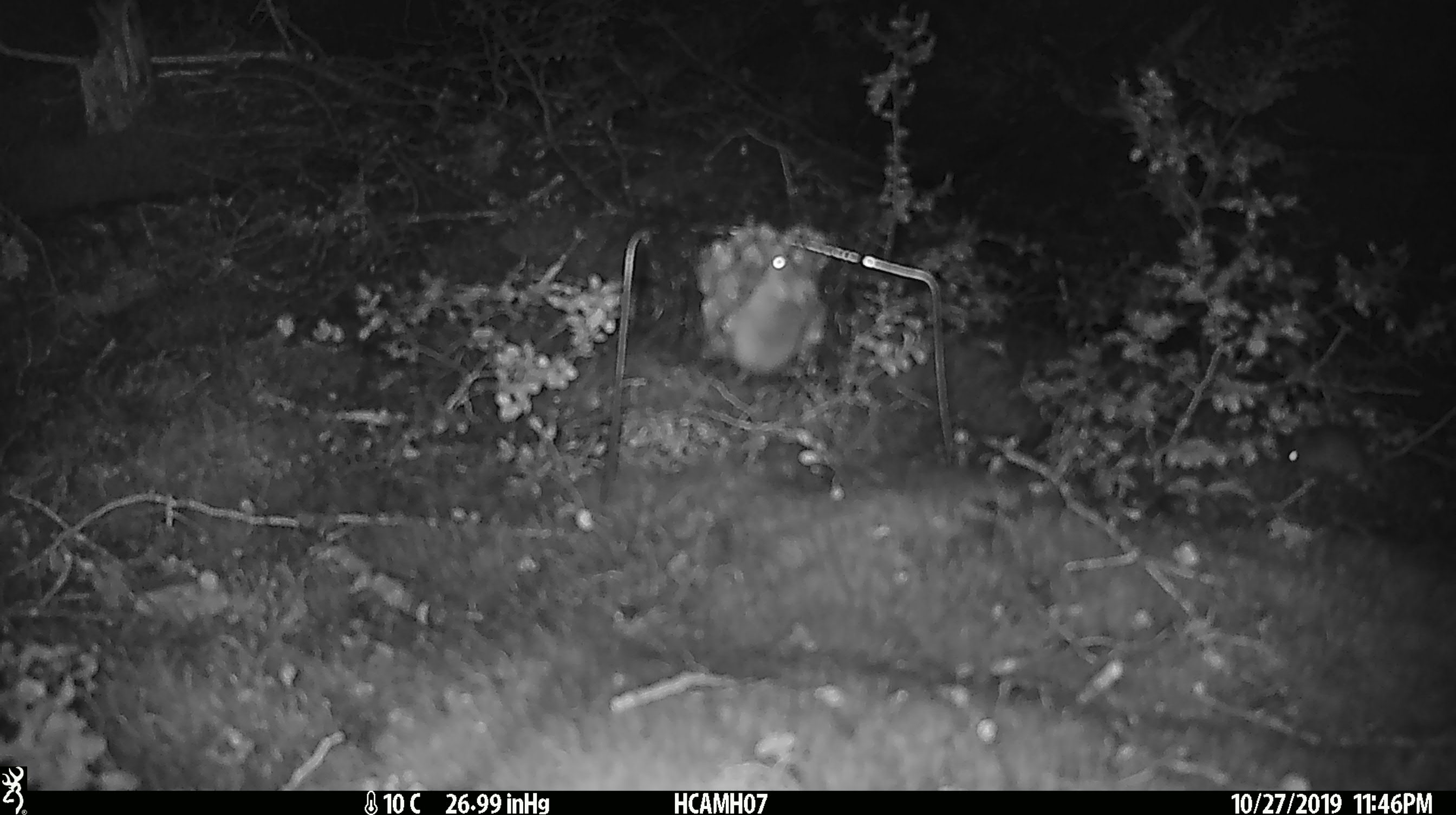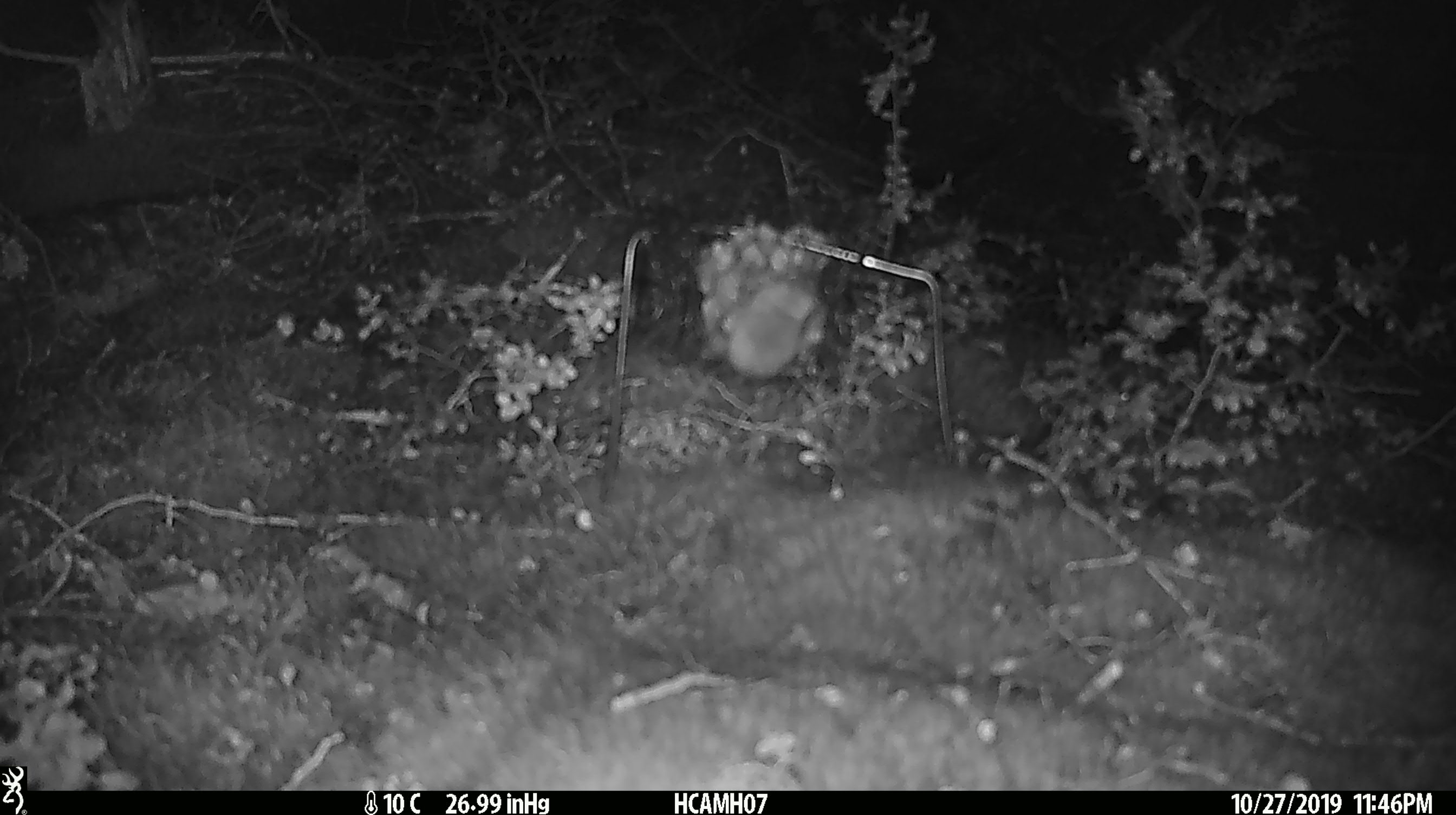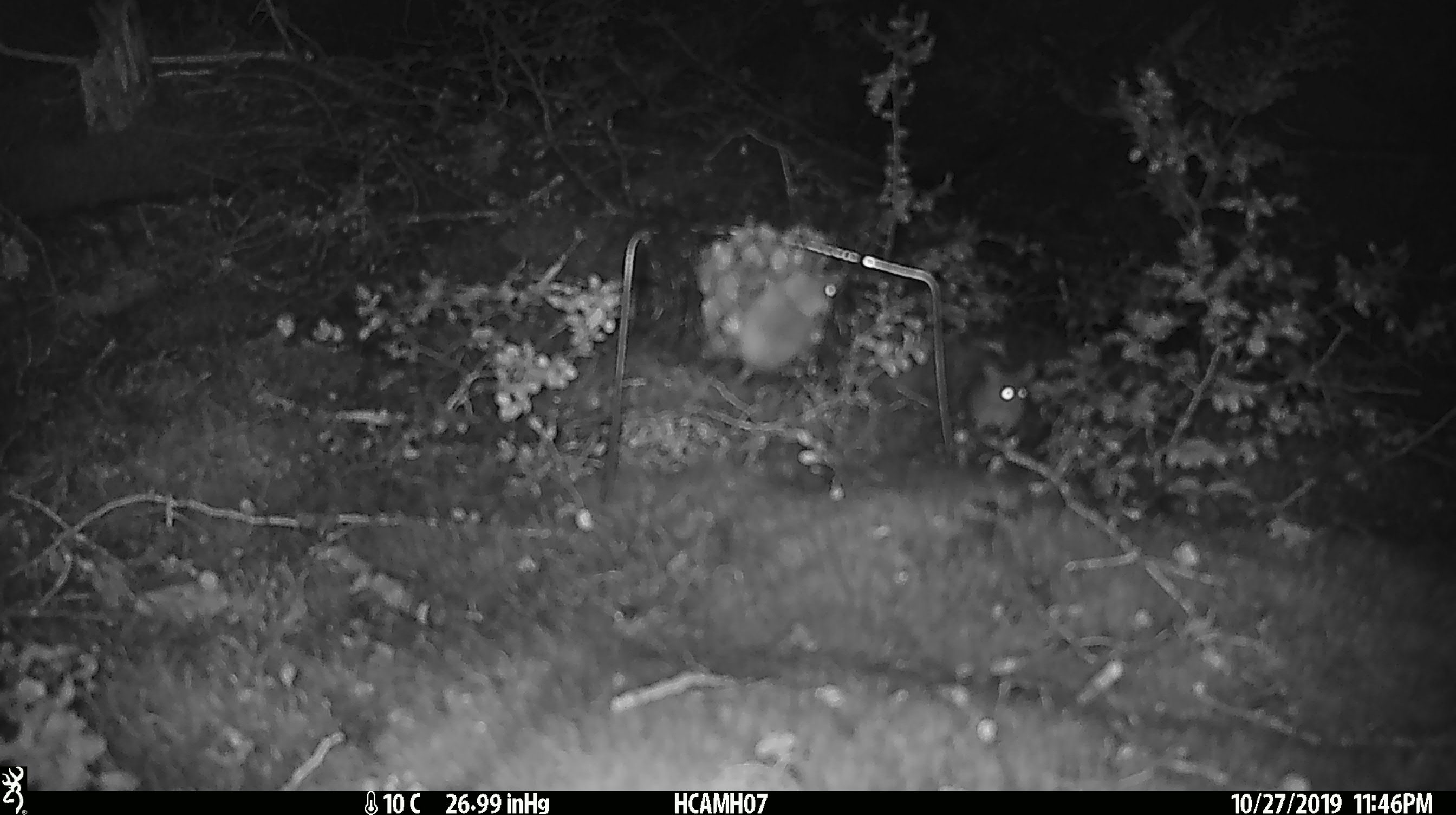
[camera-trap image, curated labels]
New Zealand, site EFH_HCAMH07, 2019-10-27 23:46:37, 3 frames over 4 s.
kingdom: Animalia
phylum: Chordata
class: Mammalia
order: Rodentia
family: Muridae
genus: Mus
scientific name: Mus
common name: mouse